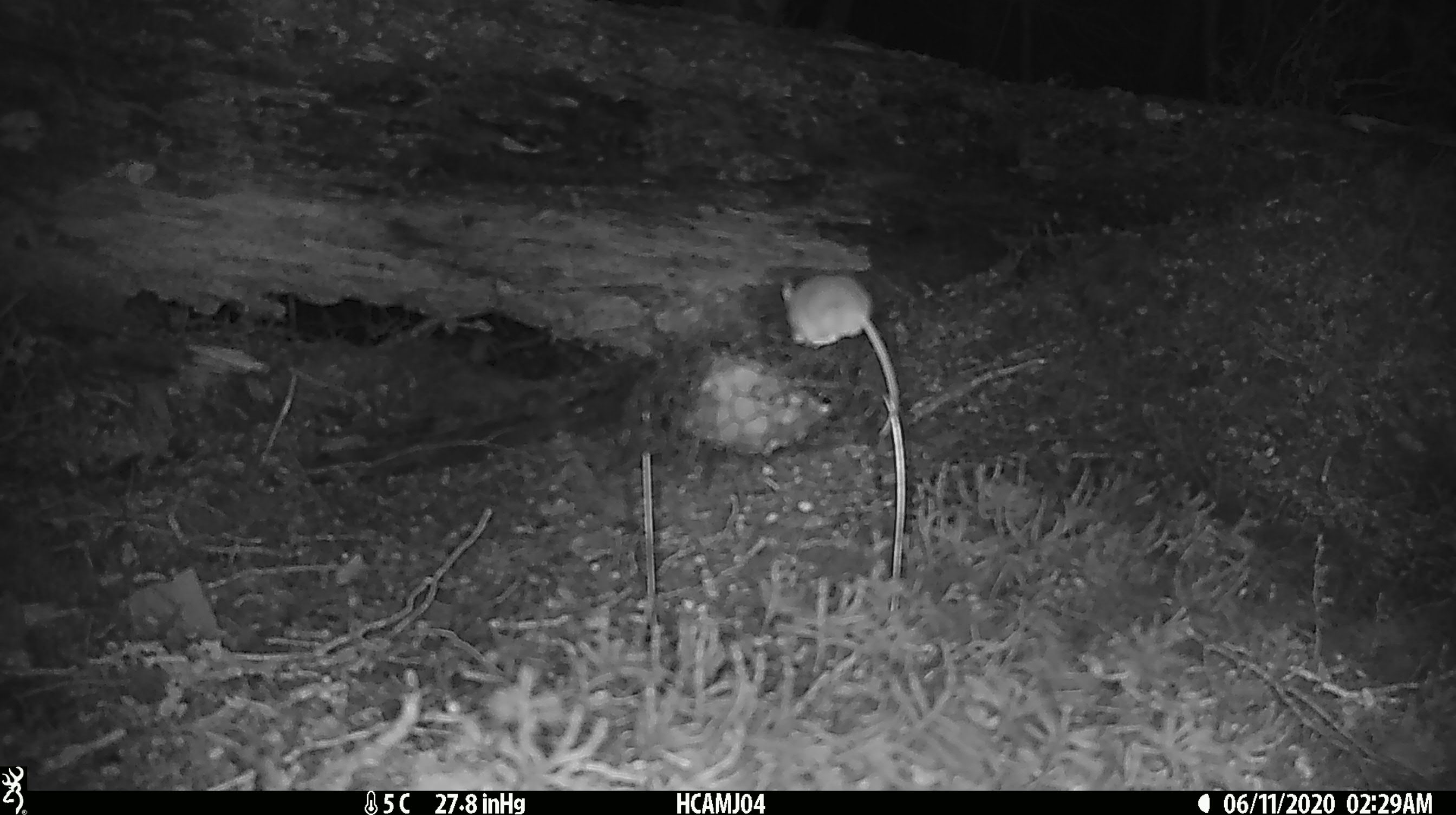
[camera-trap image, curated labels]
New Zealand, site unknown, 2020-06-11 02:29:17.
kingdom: Animalia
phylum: Chordata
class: Mammalia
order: Rodentia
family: Muridae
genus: Mus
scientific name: Mus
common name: mouse